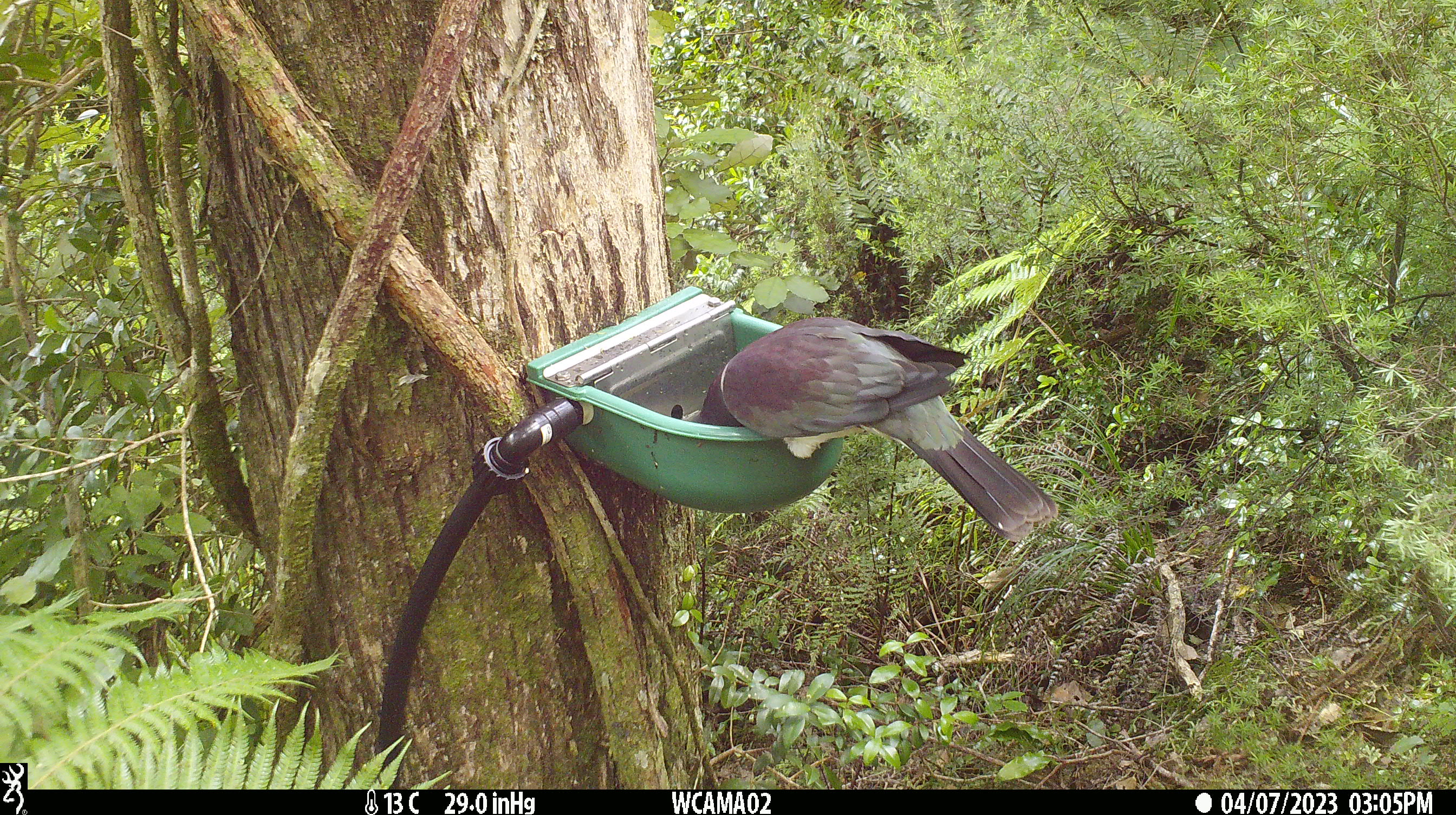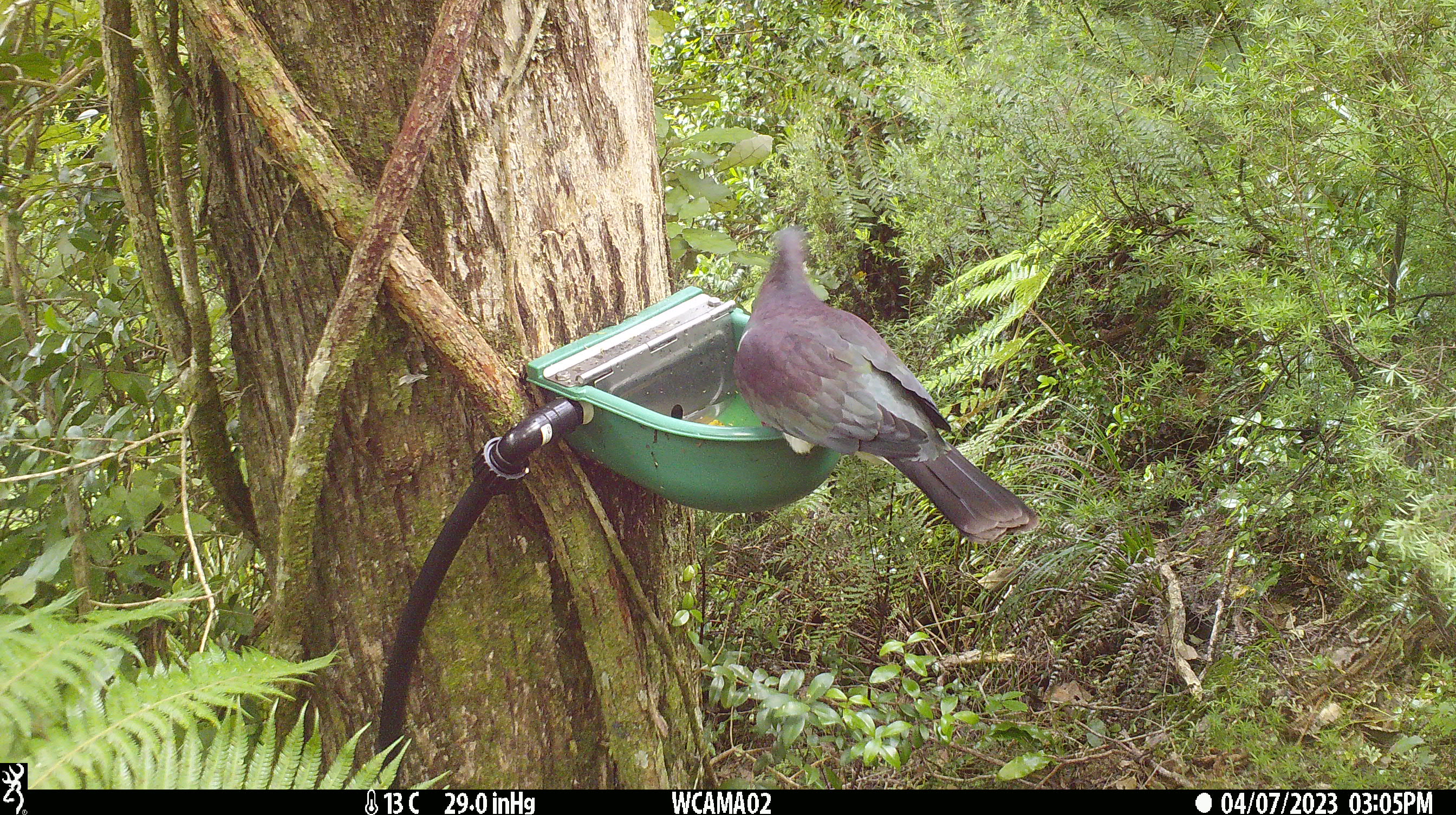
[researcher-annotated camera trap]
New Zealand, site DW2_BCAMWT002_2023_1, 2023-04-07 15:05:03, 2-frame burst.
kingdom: Animalia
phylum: Chordata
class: Aves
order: Columbiformes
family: Columbidae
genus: Hemiphaga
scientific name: Hemiphaga novaeseelandiae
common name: new zealand pigeon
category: kereru